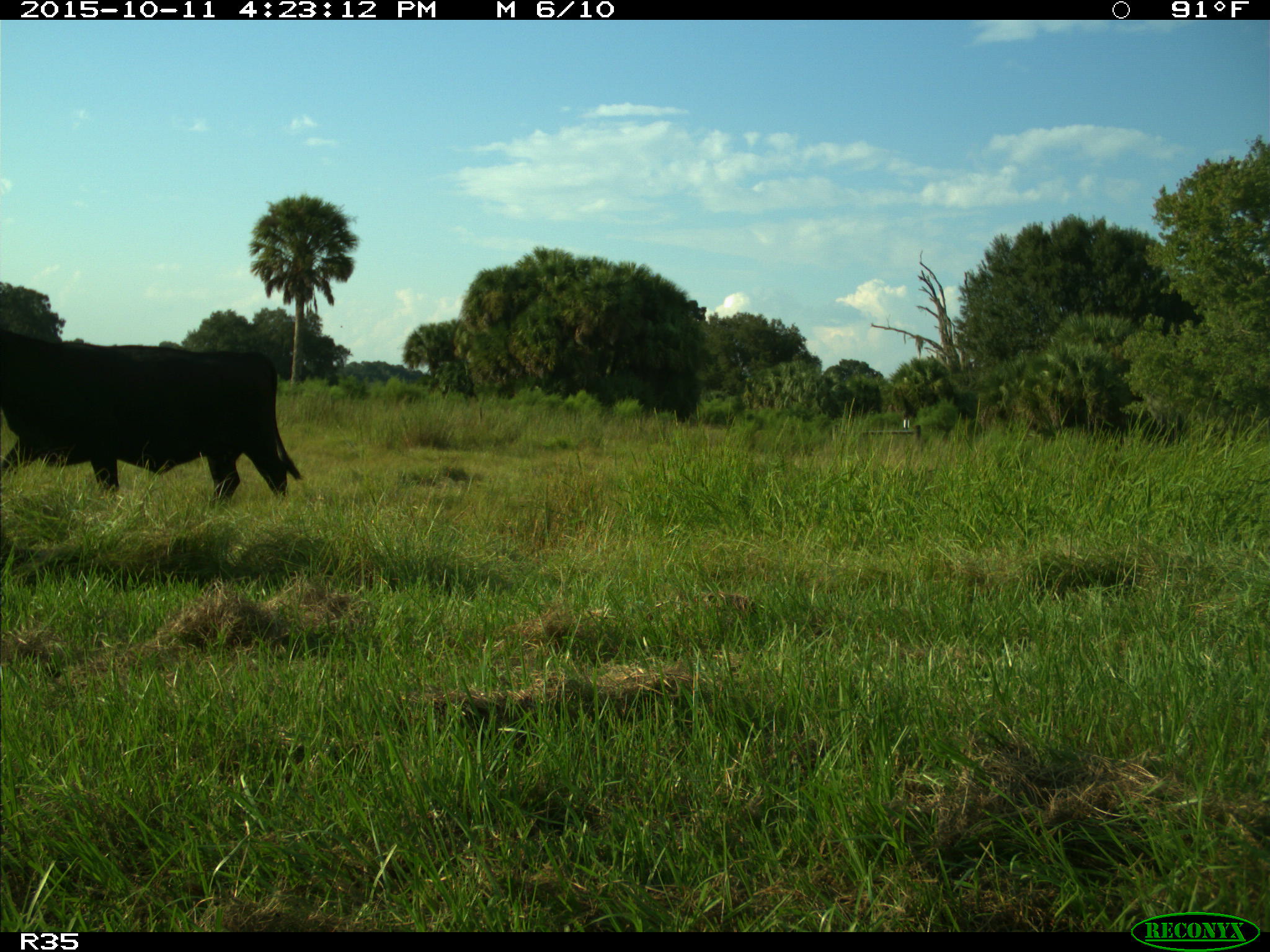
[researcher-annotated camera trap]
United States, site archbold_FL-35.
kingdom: Animalia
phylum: Chordata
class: Mammalia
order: Artiodactyla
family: Bovidae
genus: Bos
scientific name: Bos taurus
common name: domestic cow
Bos taurus (domestic cow).